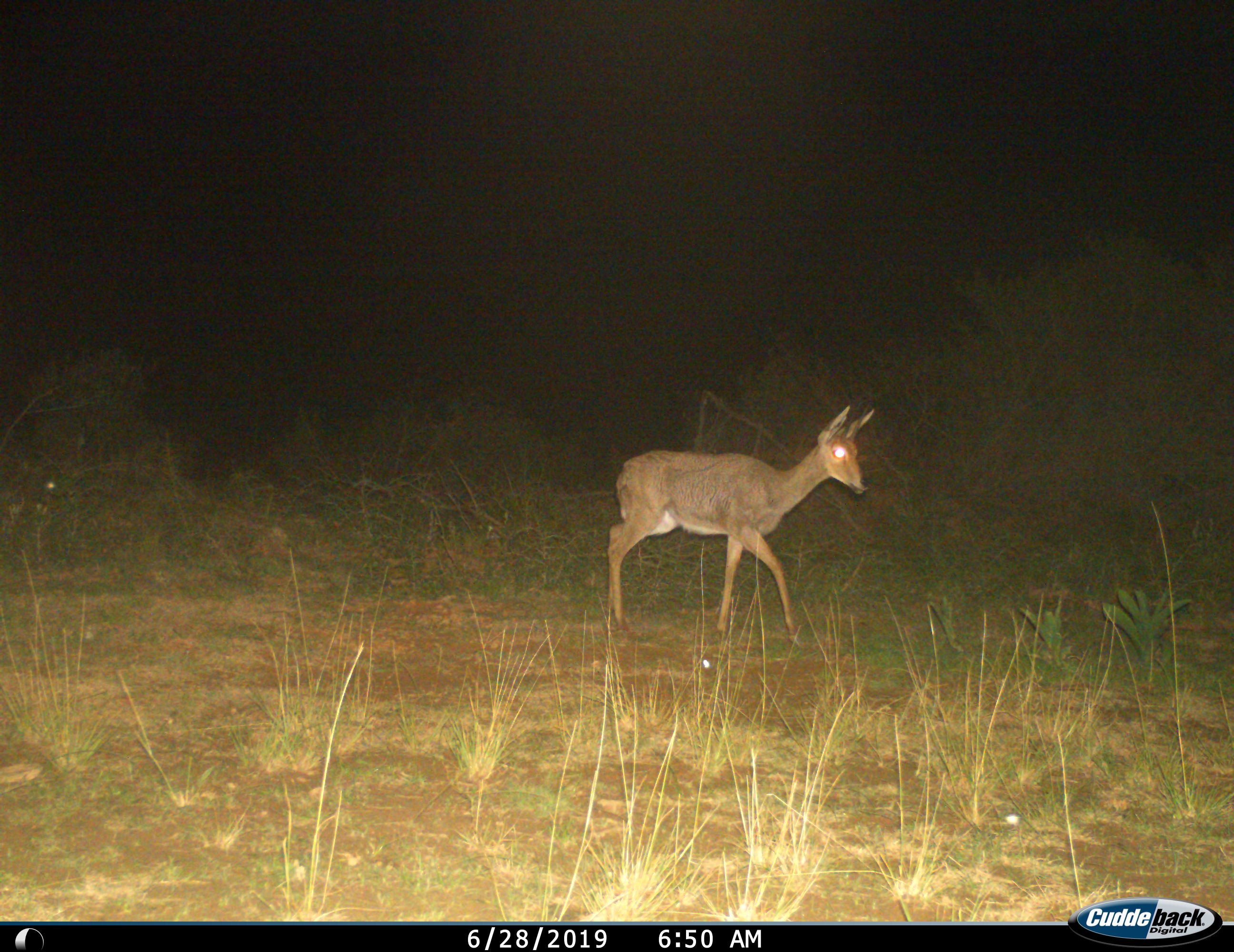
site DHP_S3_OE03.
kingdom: Animalia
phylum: Chordata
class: Mammalia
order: Artiodactyla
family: Bovidae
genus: Pelea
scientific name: Pelea capreolus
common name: grey rhebok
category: rhebokgrey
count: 1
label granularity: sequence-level